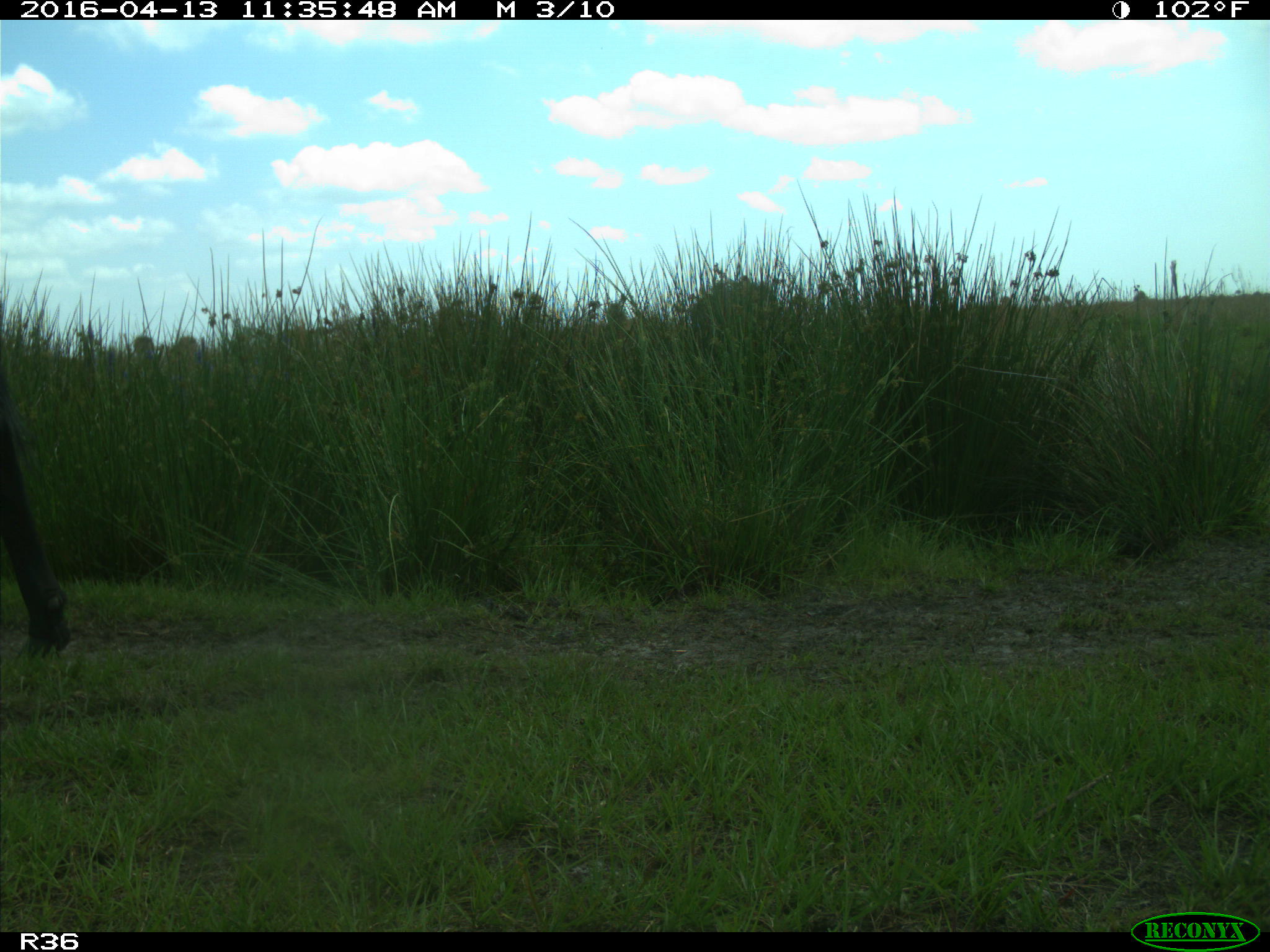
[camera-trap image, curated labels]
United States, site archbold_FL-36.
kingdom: Animalia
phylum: Chordata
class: Mammalia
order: Artiodactyla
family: Bovidae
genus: Bos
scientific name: Bos taurus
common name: domestic cow